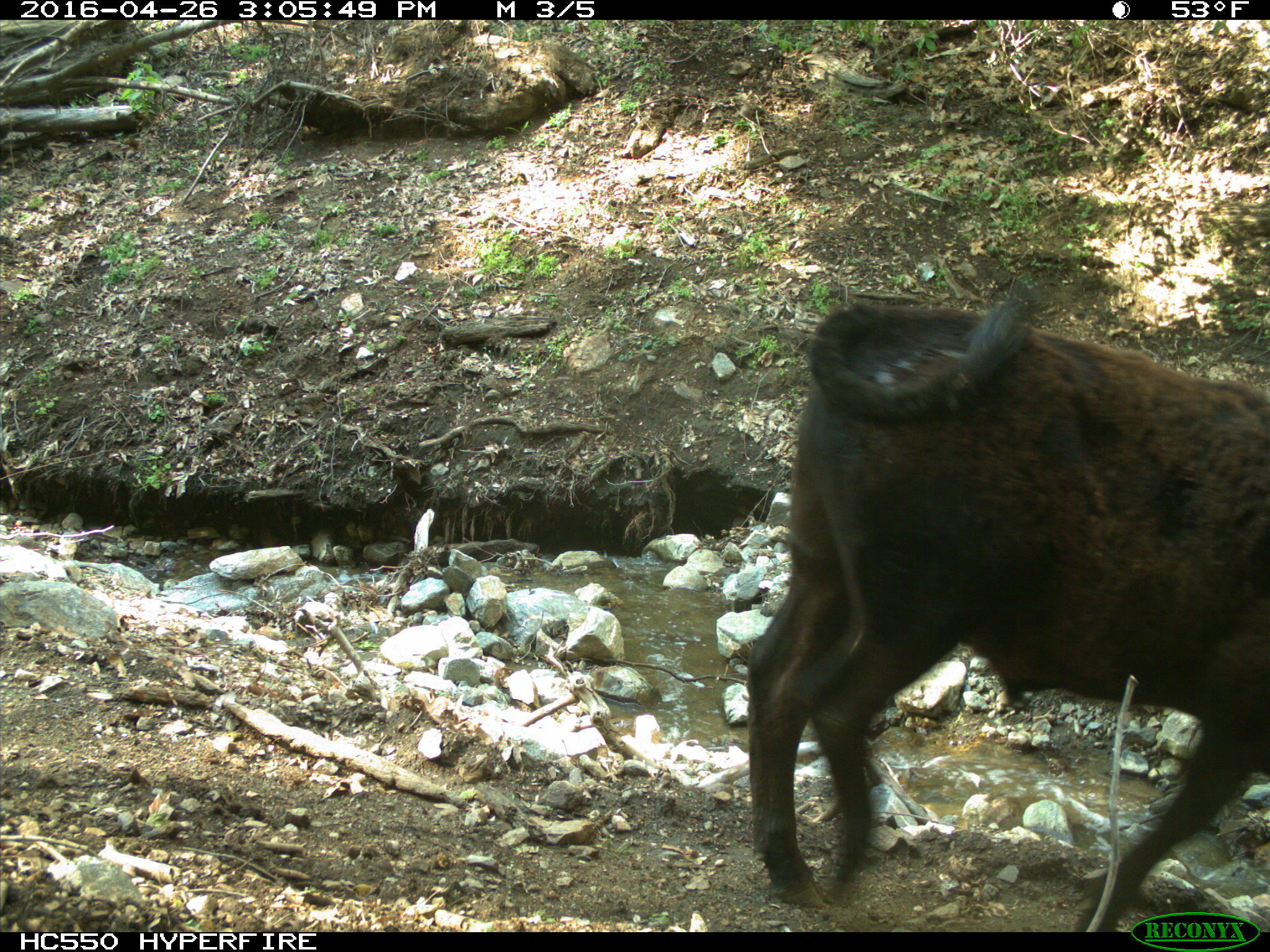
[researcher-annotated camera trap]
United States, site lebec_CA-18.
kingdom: Animalia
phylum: Chordata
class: Mammalia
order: Artiodactyla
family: Bovidae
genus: Bos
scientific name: Bos taurus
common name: domestic cow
Bos taurus (domestic cow).